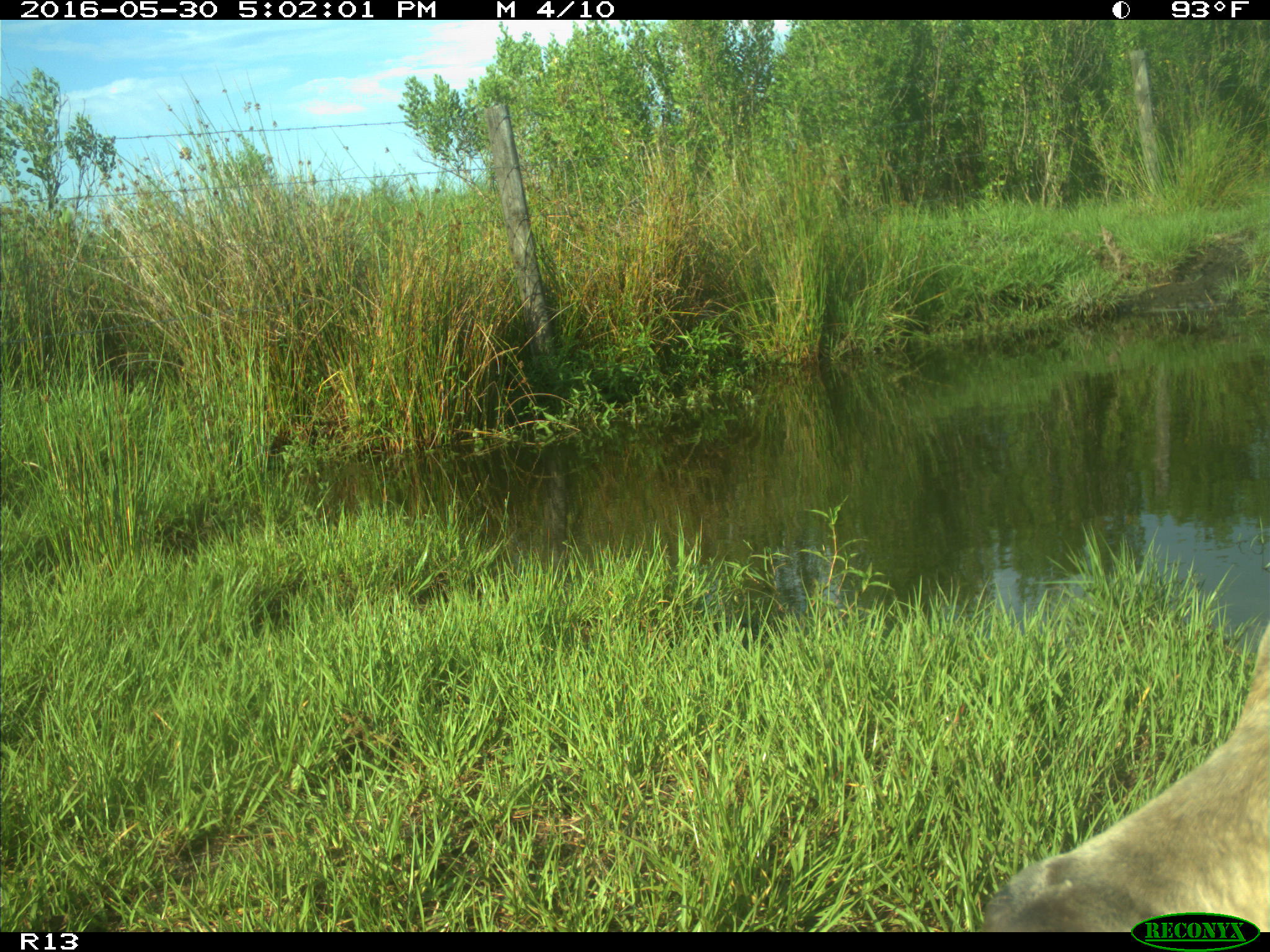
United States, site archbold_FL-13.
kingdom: Animalia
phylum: Chordata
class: Mammalia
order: Artiodactyla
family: Bovidae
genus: Bos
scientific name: Bos taurus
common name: domestic cow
Bos taurus (domestic cow).